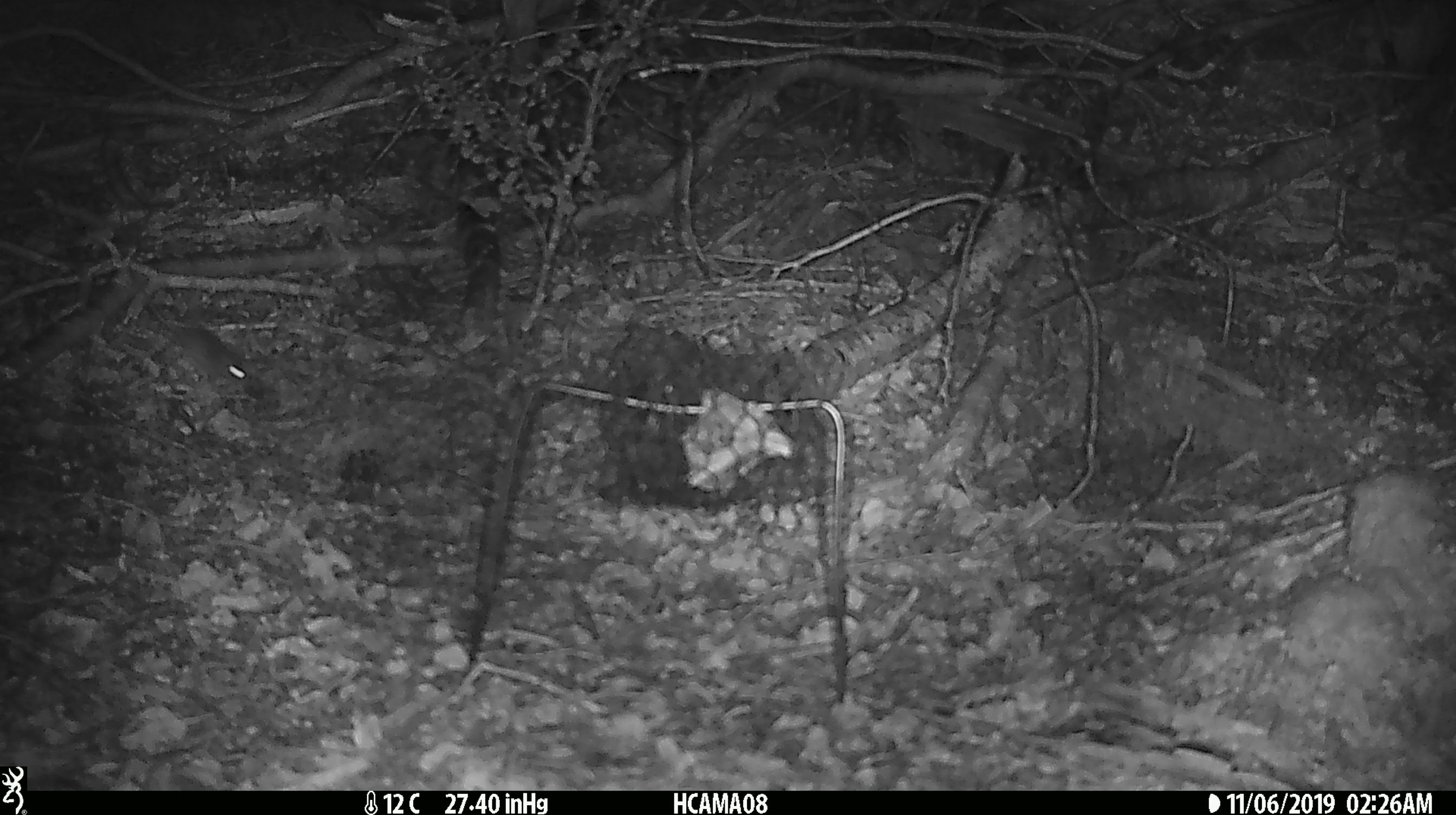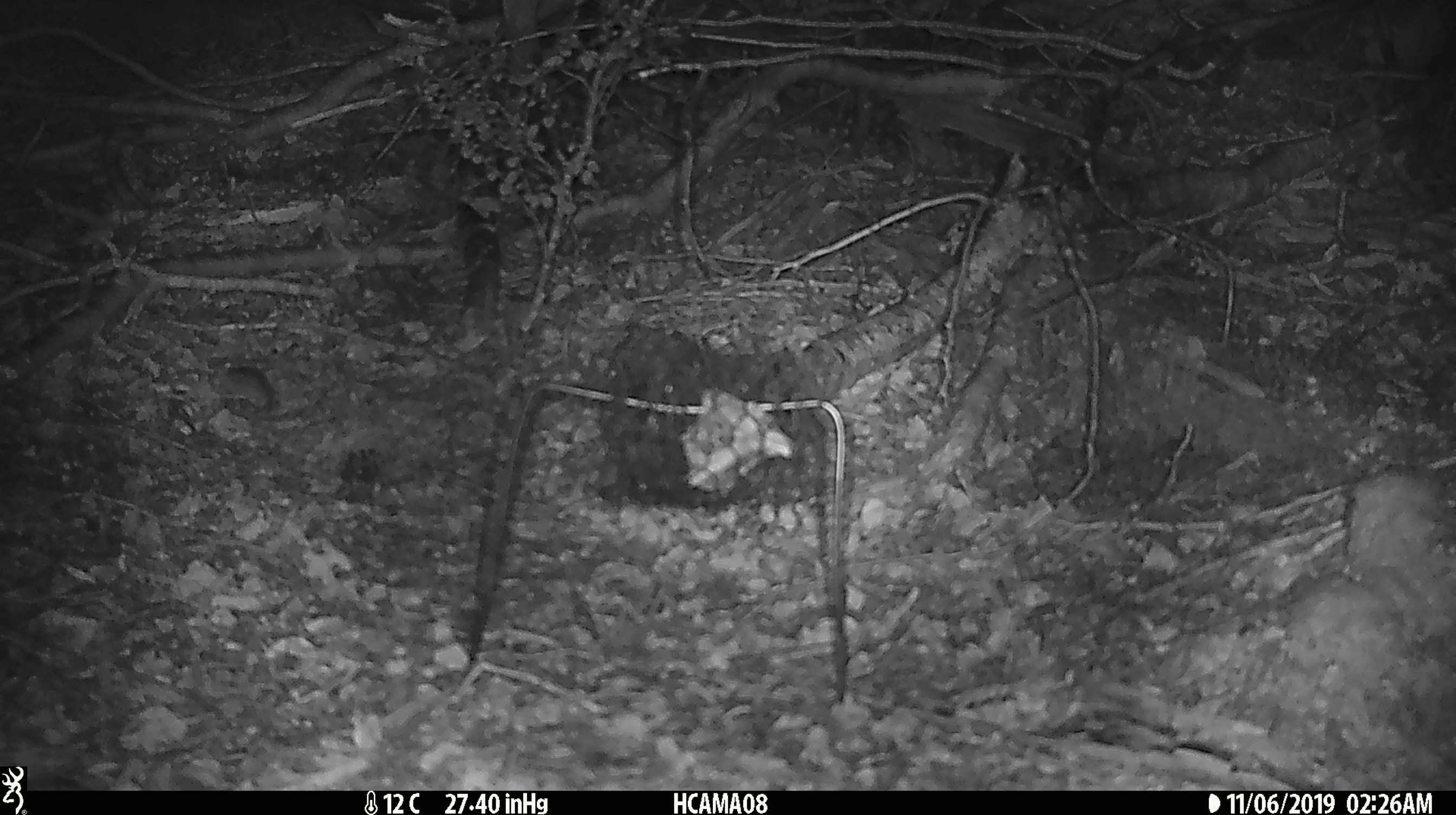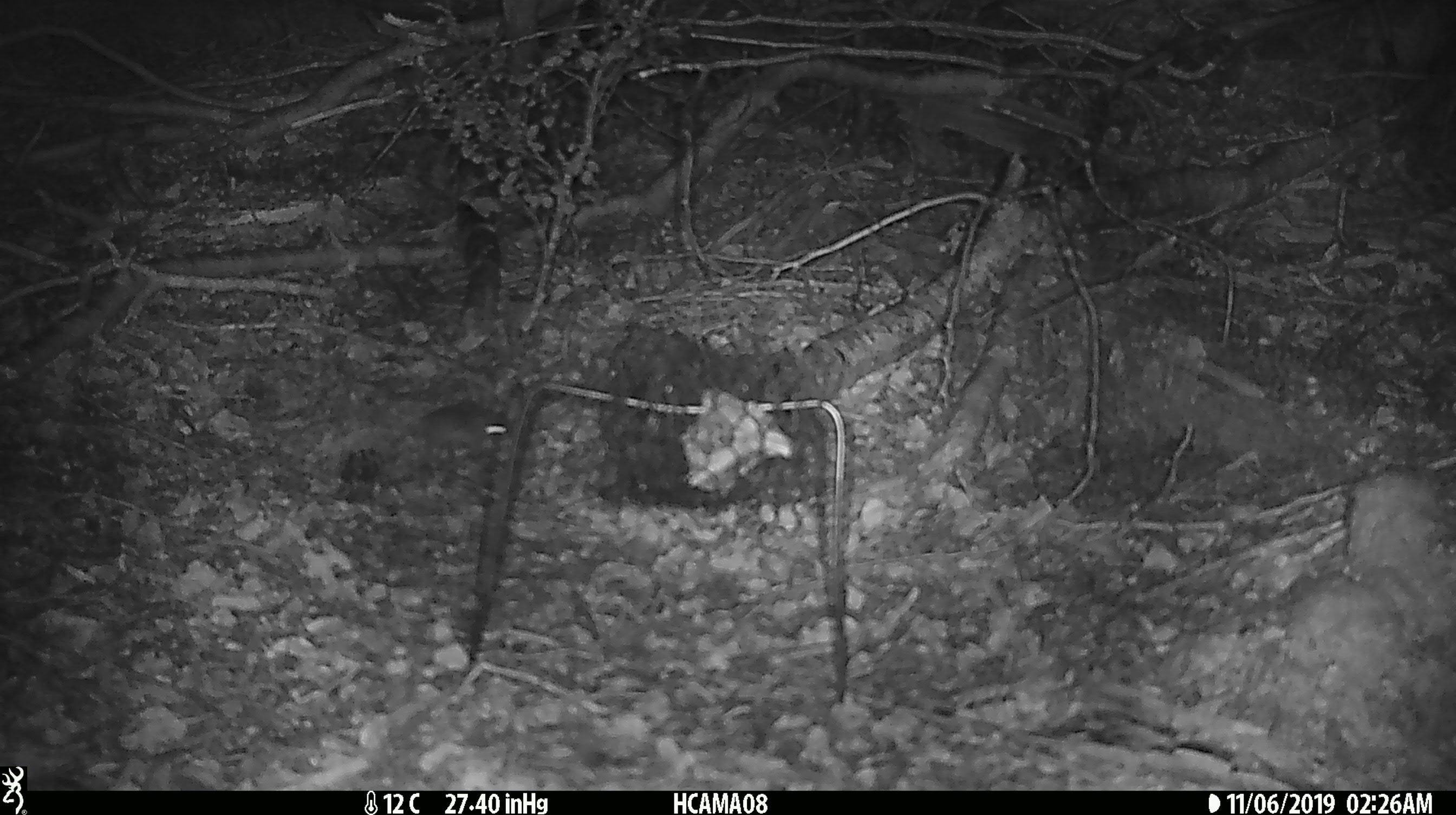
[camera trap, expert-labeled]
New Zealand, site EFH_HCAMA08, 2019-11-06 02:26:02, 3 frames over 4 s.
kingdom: Animalia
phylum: Chordata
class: Mammalia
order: Rodentia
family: Muridae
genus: Mus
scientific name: Mus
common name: mouse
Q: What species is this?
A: Mouse (Mus).